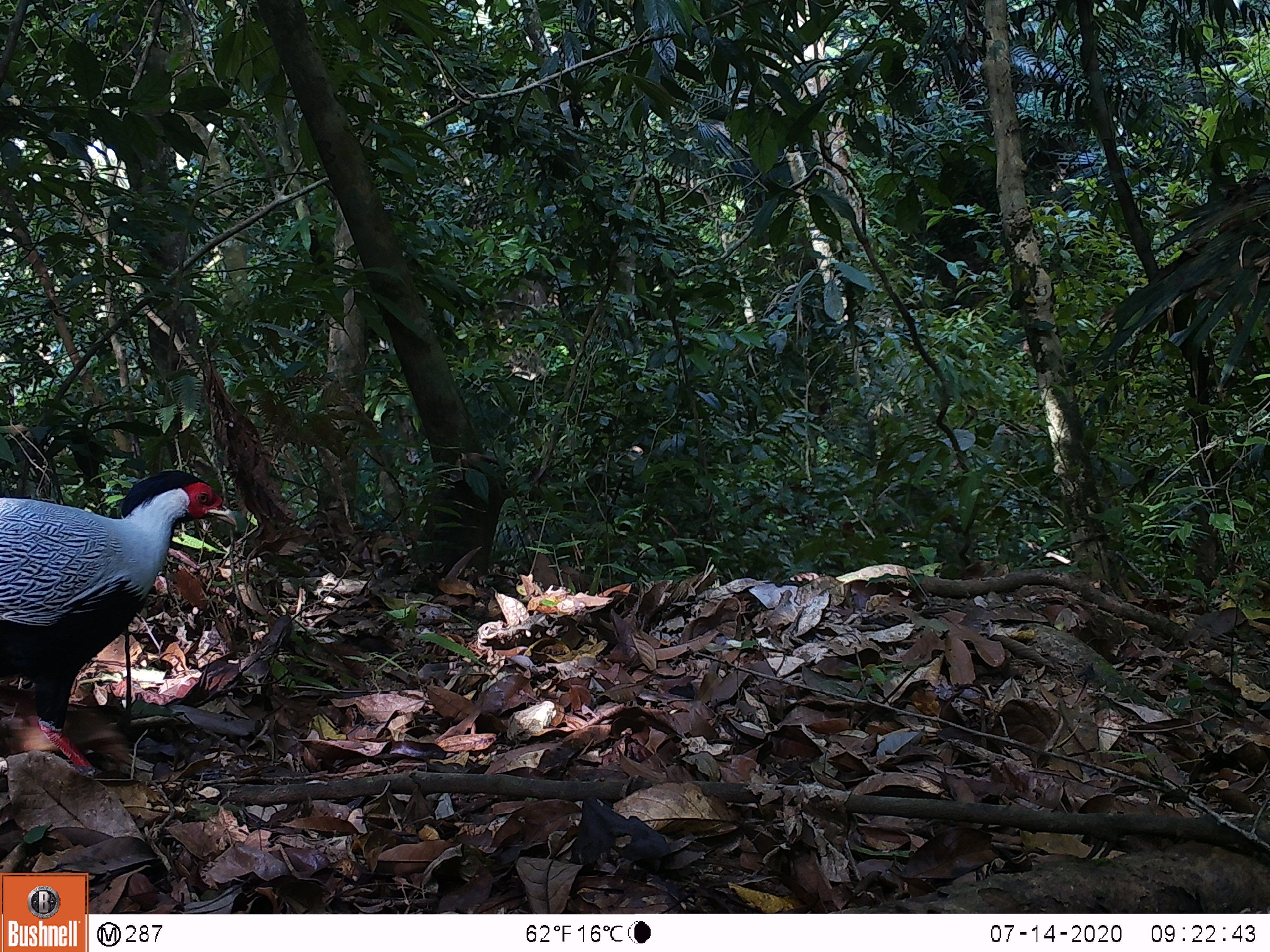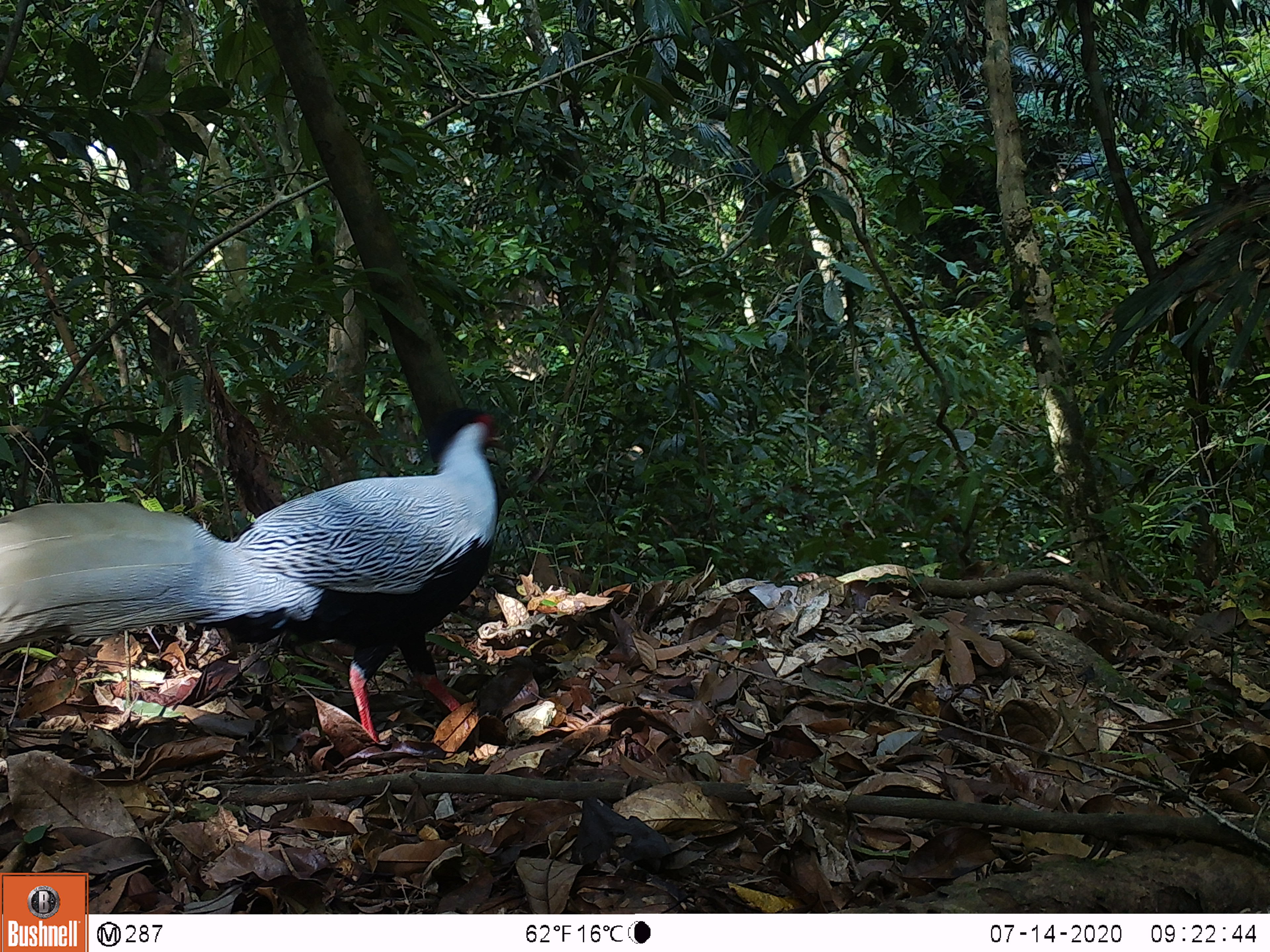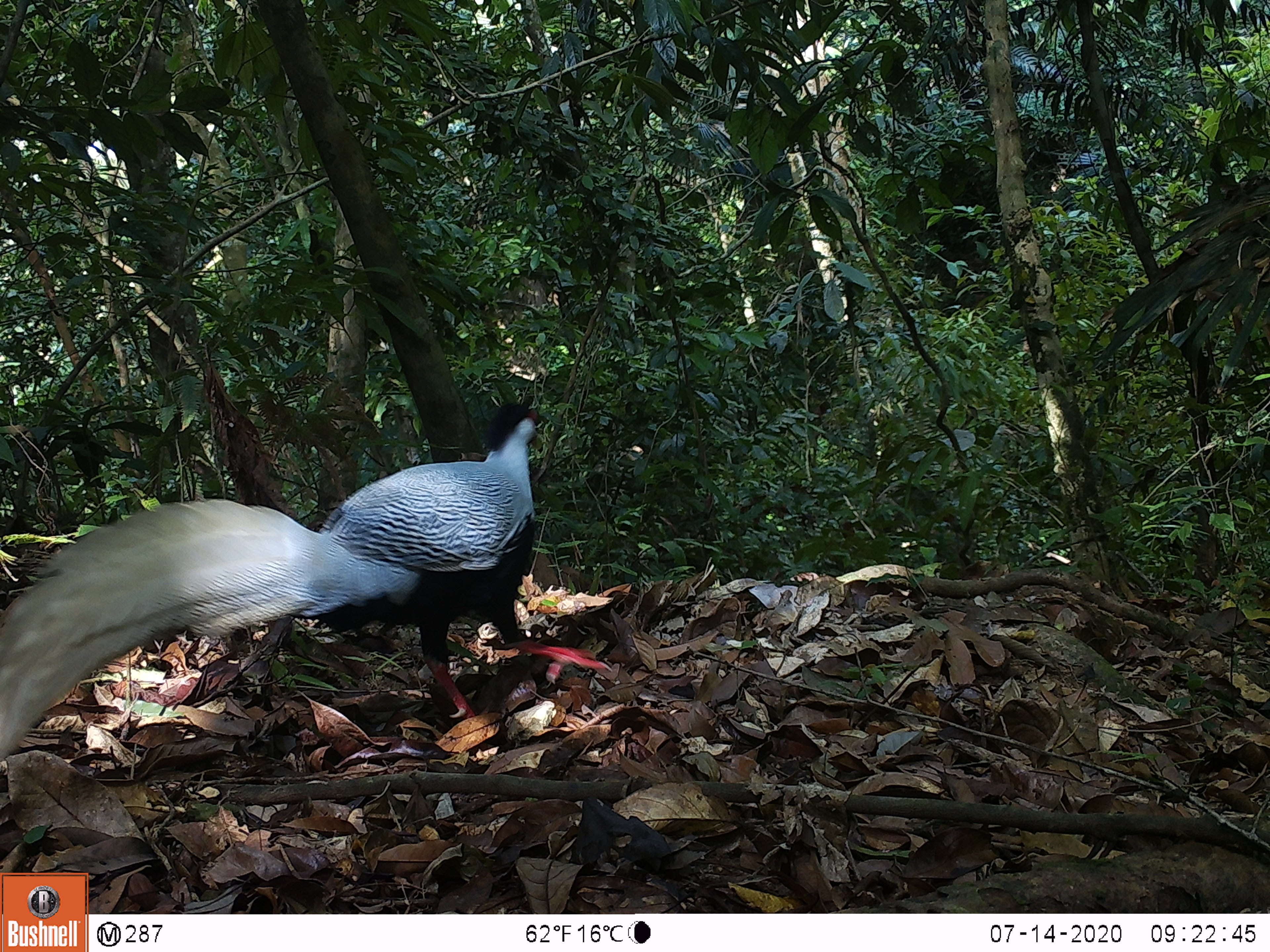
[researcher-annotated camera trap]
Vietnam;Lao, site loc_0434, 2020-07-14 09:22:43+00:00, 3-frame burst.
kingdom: Animalia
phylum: Chordata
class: Aves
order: Galliformes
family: Phasianidae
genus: Lophura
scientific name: Lophura nycthemera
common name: silver pheasant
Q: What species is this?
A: Silver pheasant (Lophura nycthemera).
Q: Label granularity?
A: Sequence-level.